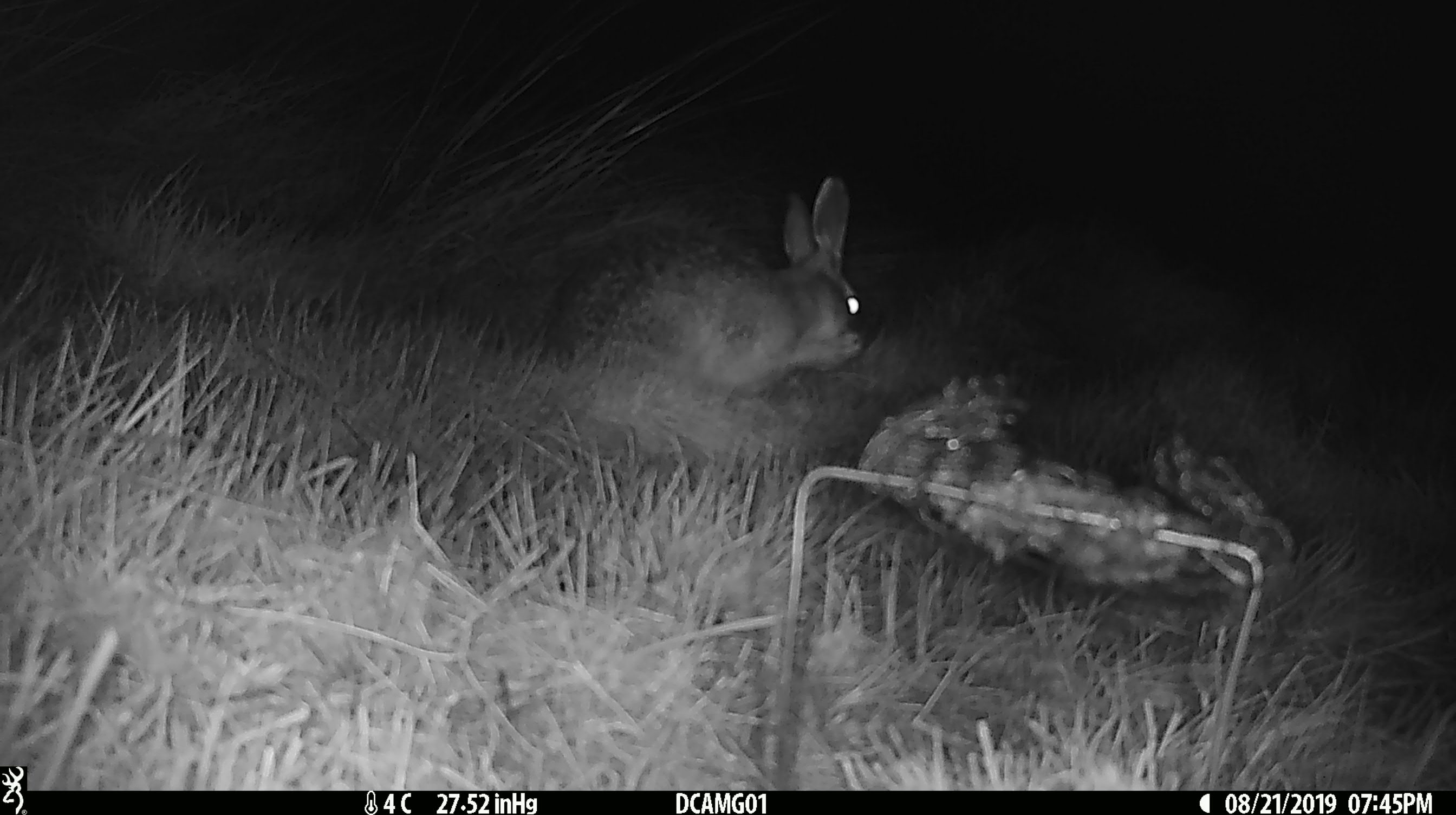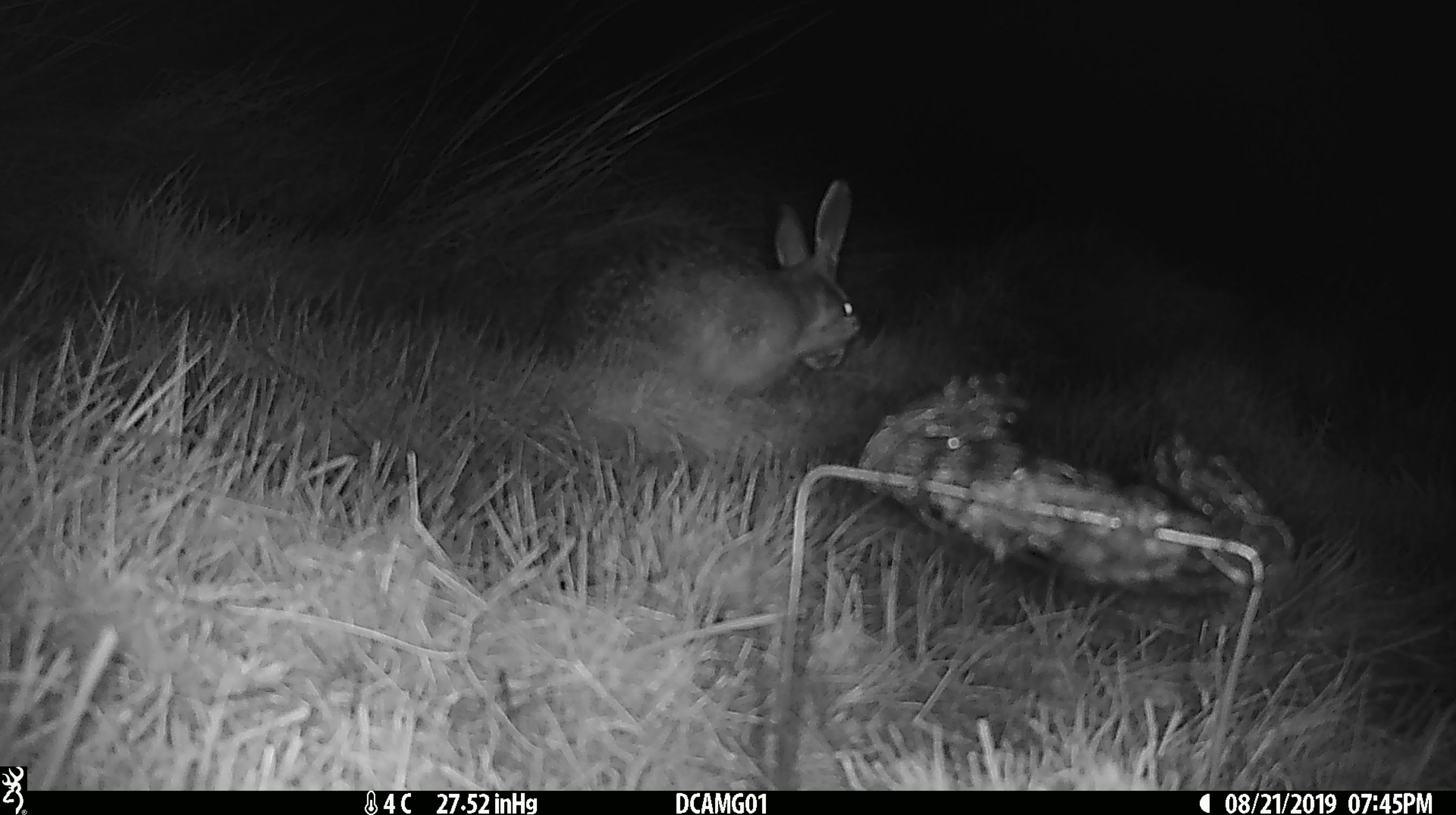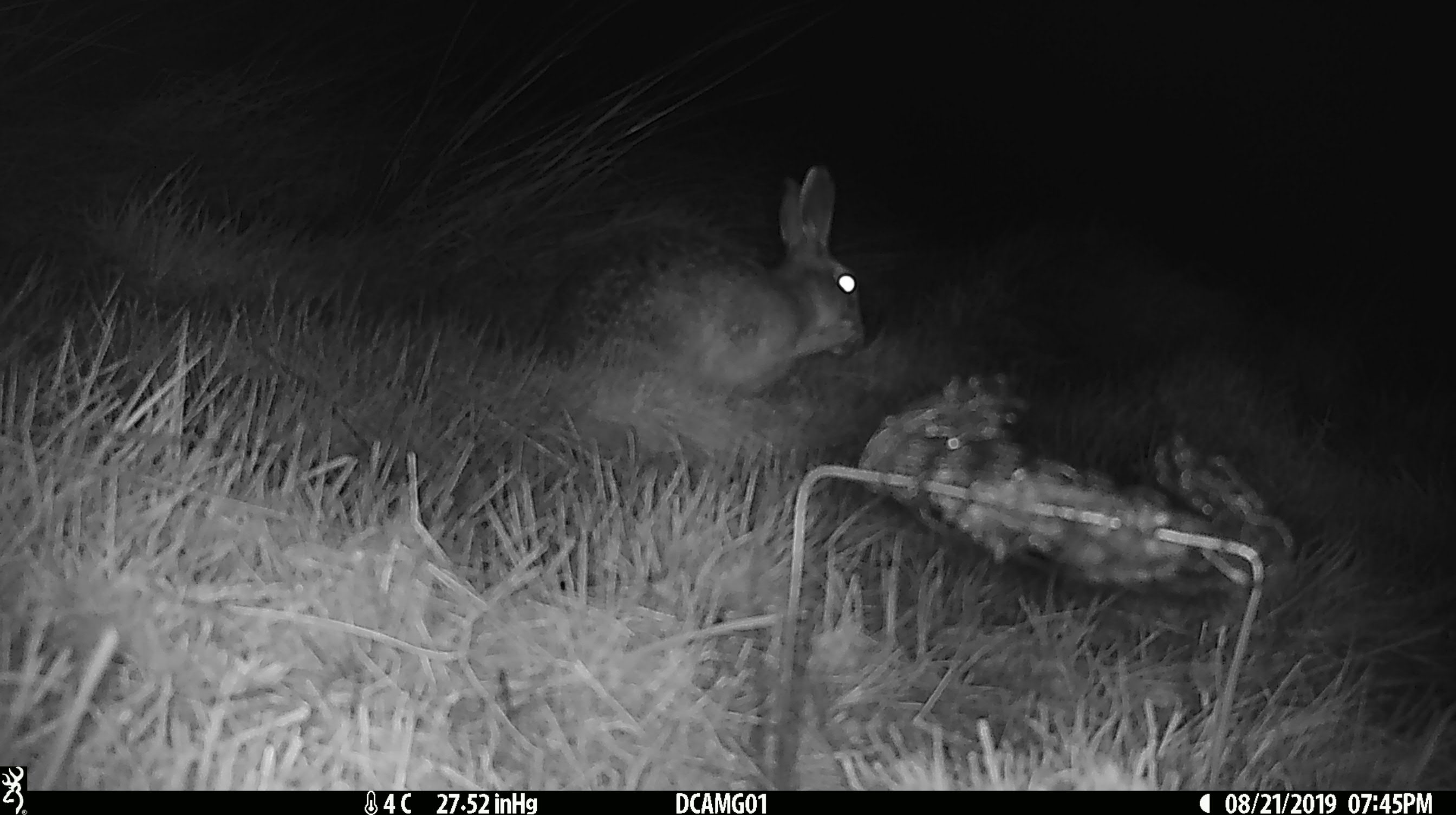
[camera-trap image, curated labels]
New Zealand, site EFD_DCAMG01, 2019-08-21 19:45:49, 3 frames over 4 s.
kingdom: Animalia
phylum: Chordata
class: Mammalia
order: Lagomorpha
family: Leporidae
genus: Lepus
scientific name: Lepus europaeus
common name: brown hare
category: hare